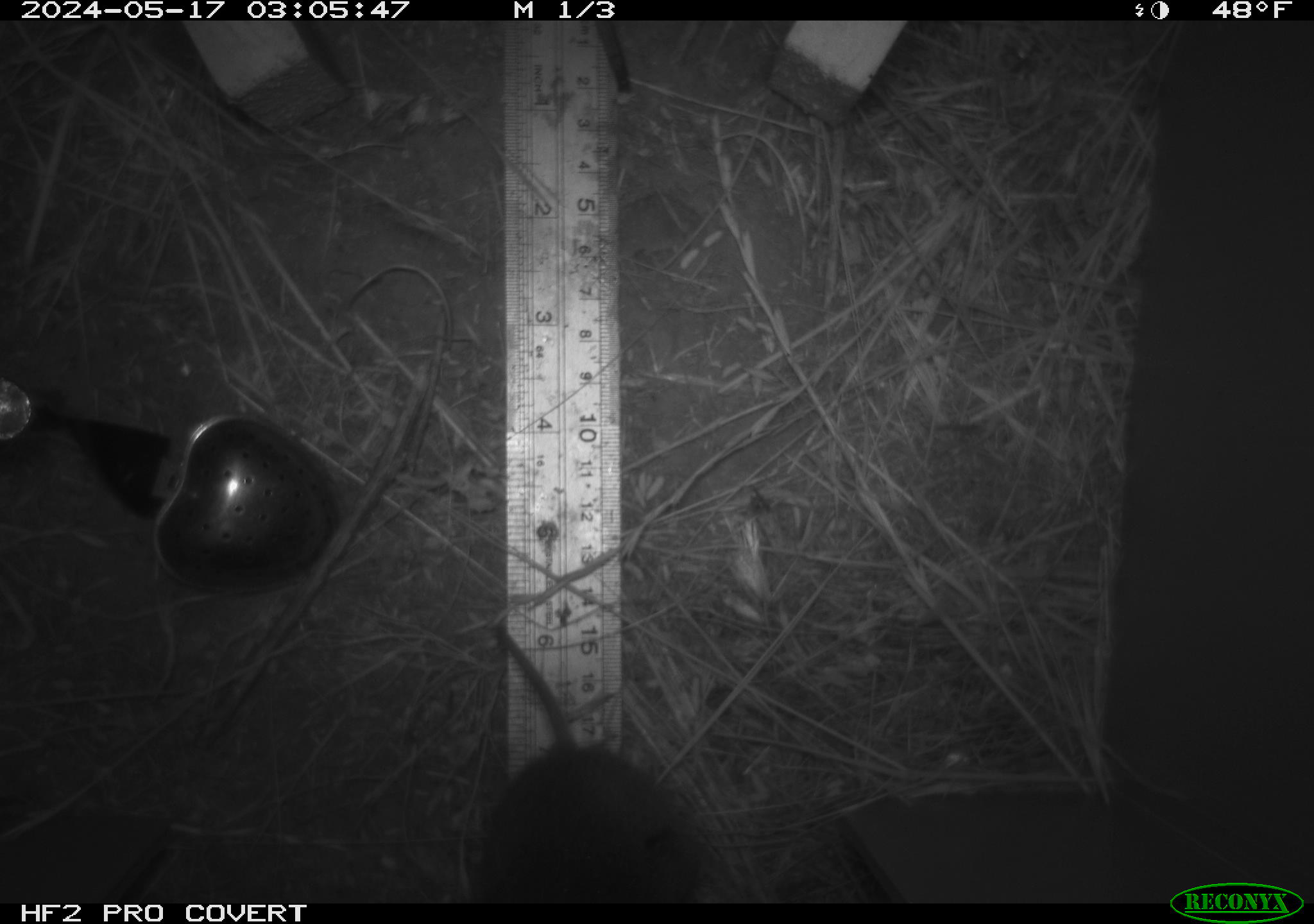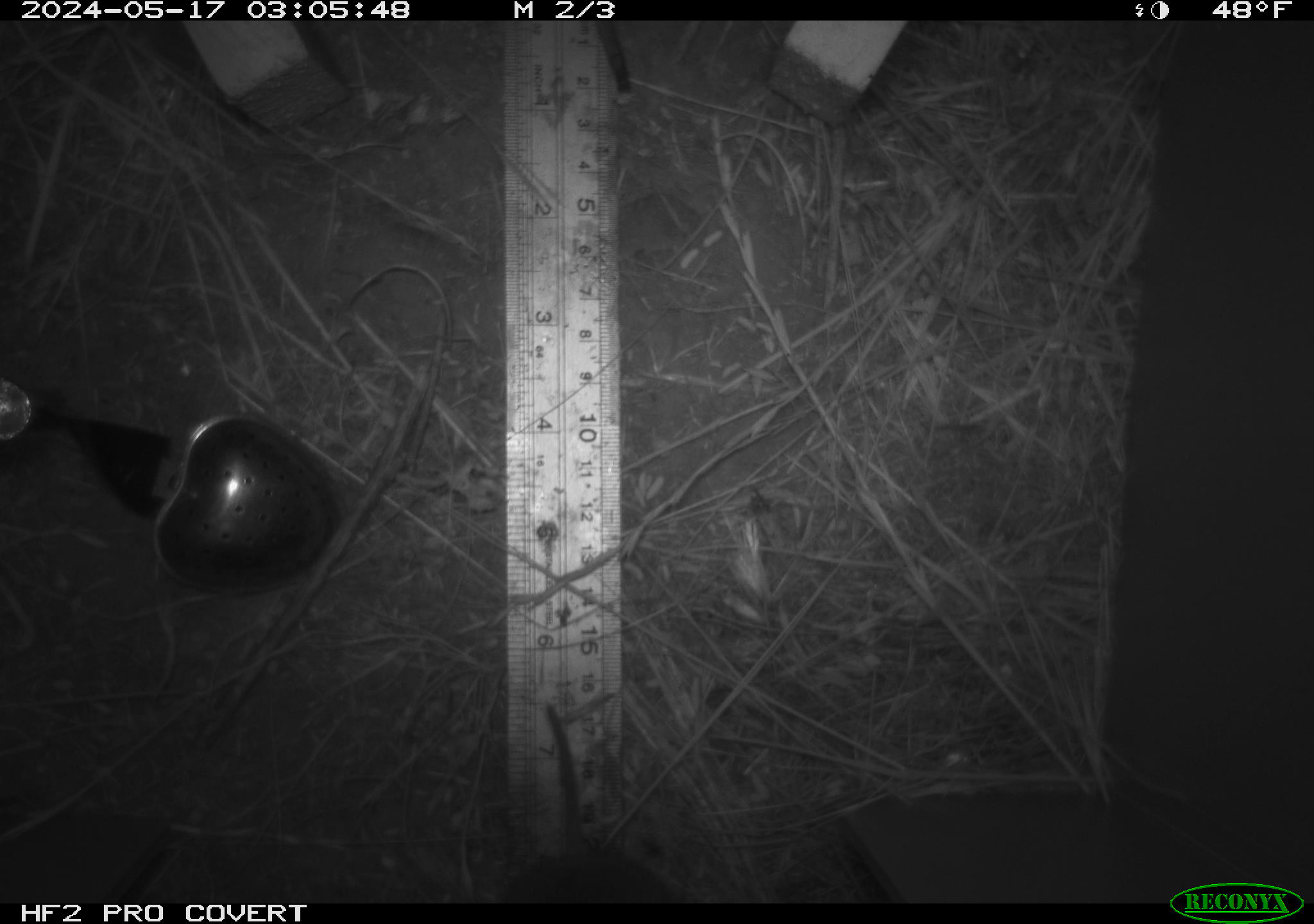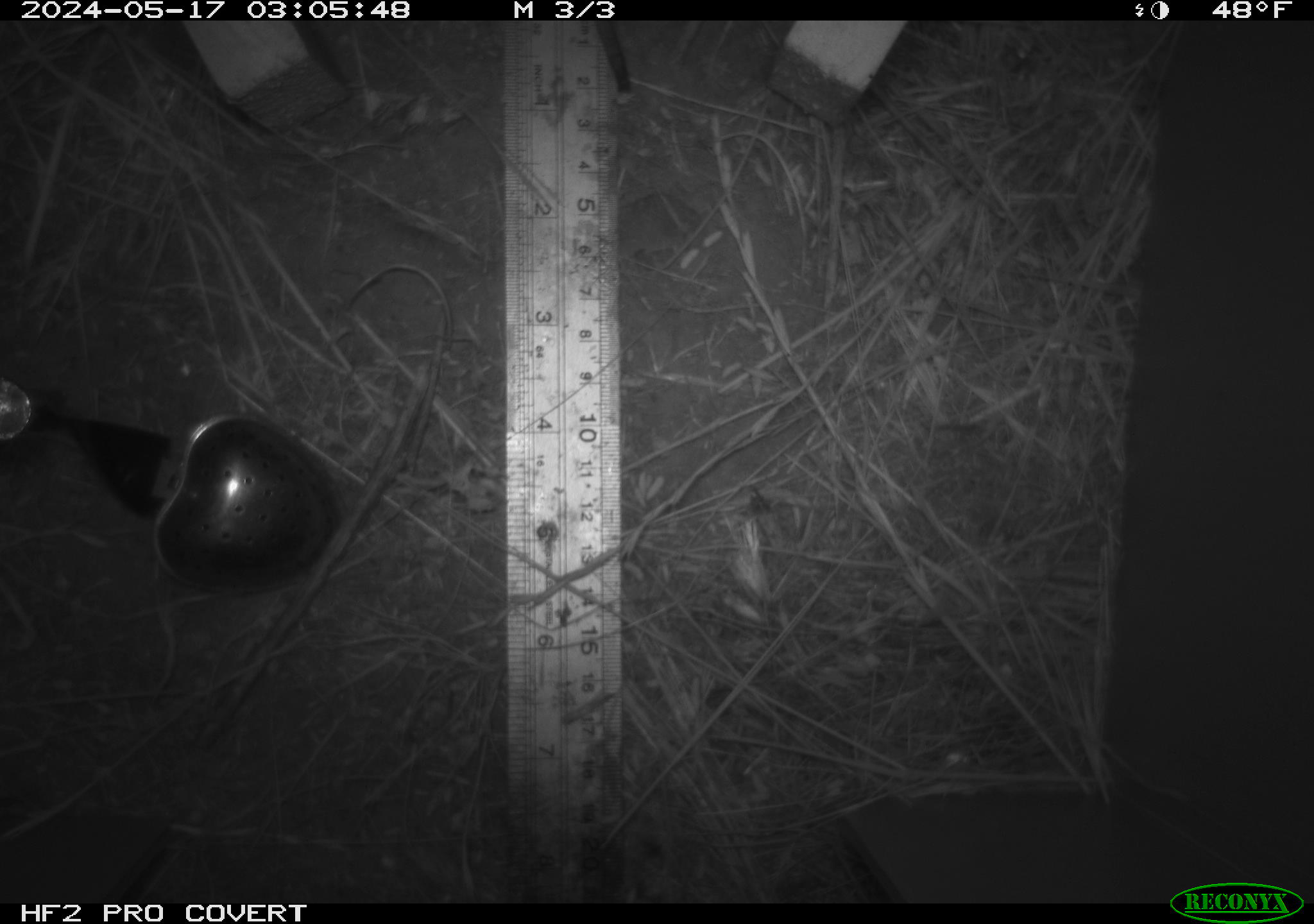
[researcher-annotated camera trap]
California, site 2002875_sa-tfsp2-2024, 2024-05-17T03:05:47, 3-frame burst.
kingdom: Animalia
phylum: Chordata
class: Mammalia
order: Rodentia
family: Cricetidae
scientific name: Arvicolinae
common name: voles, lemmings, and muskrats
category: arvicolinae subfamily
Arvicolinae subfamily (voles, lemmings, and muskrats) (Arvicolinae).